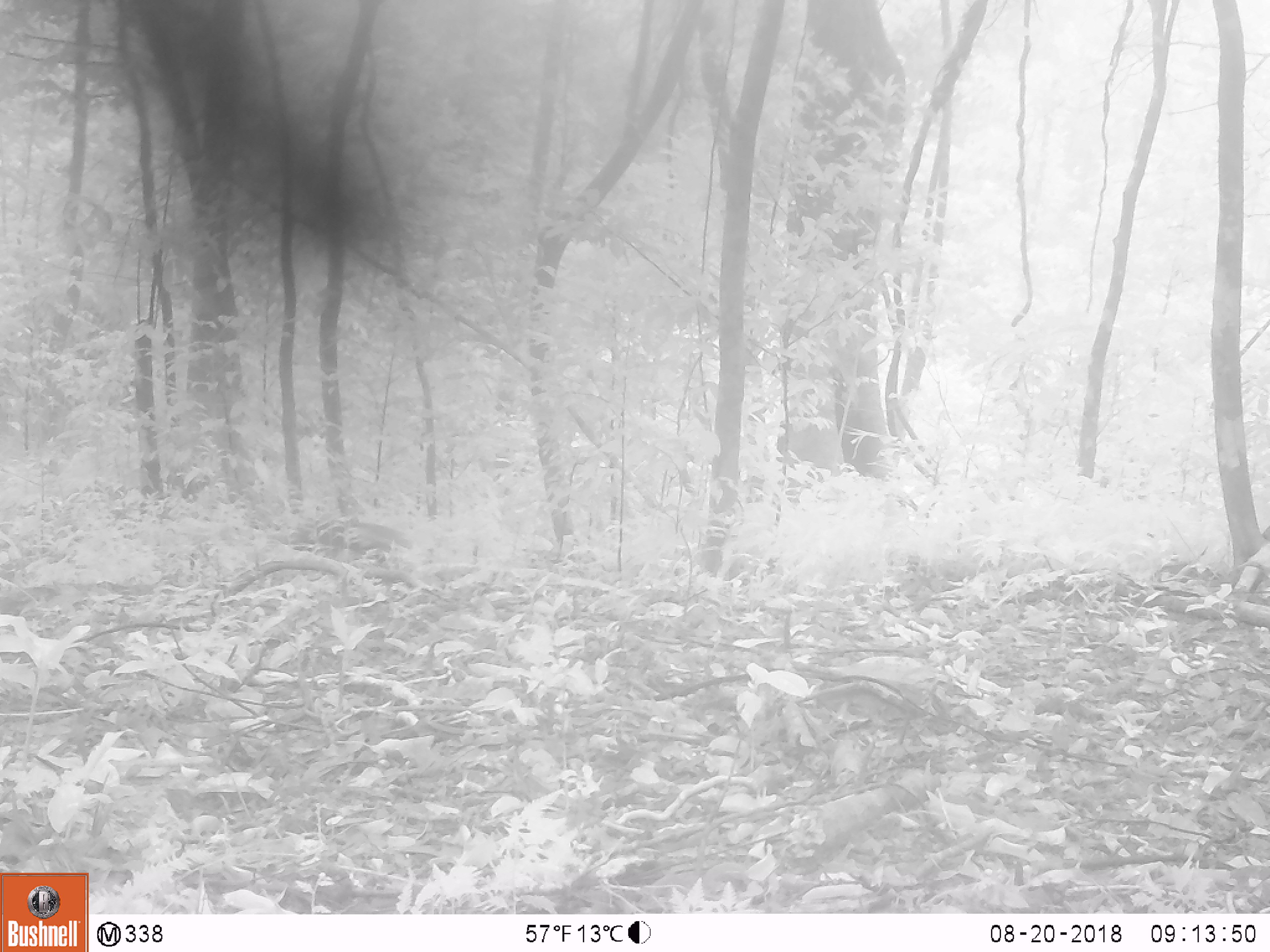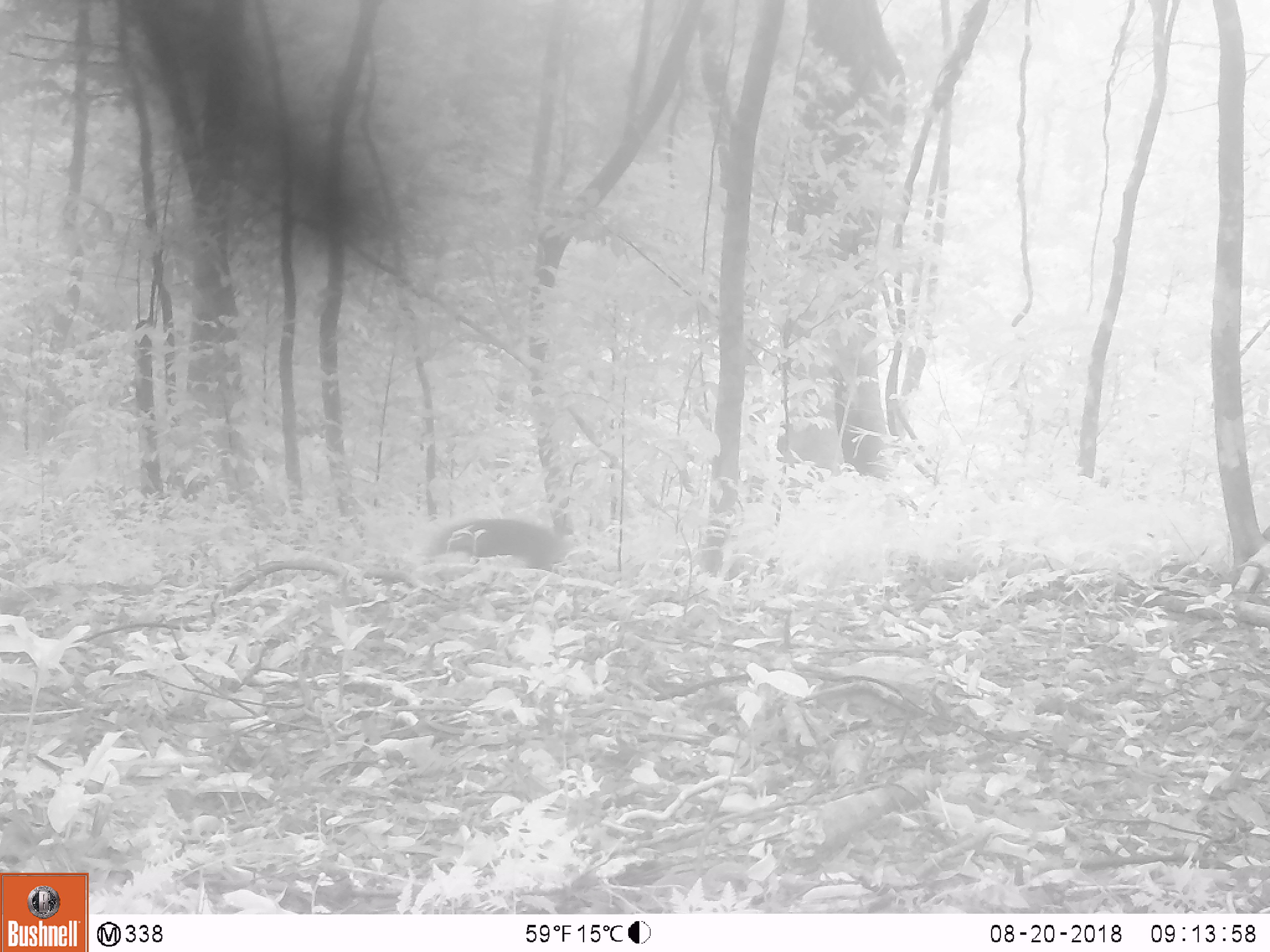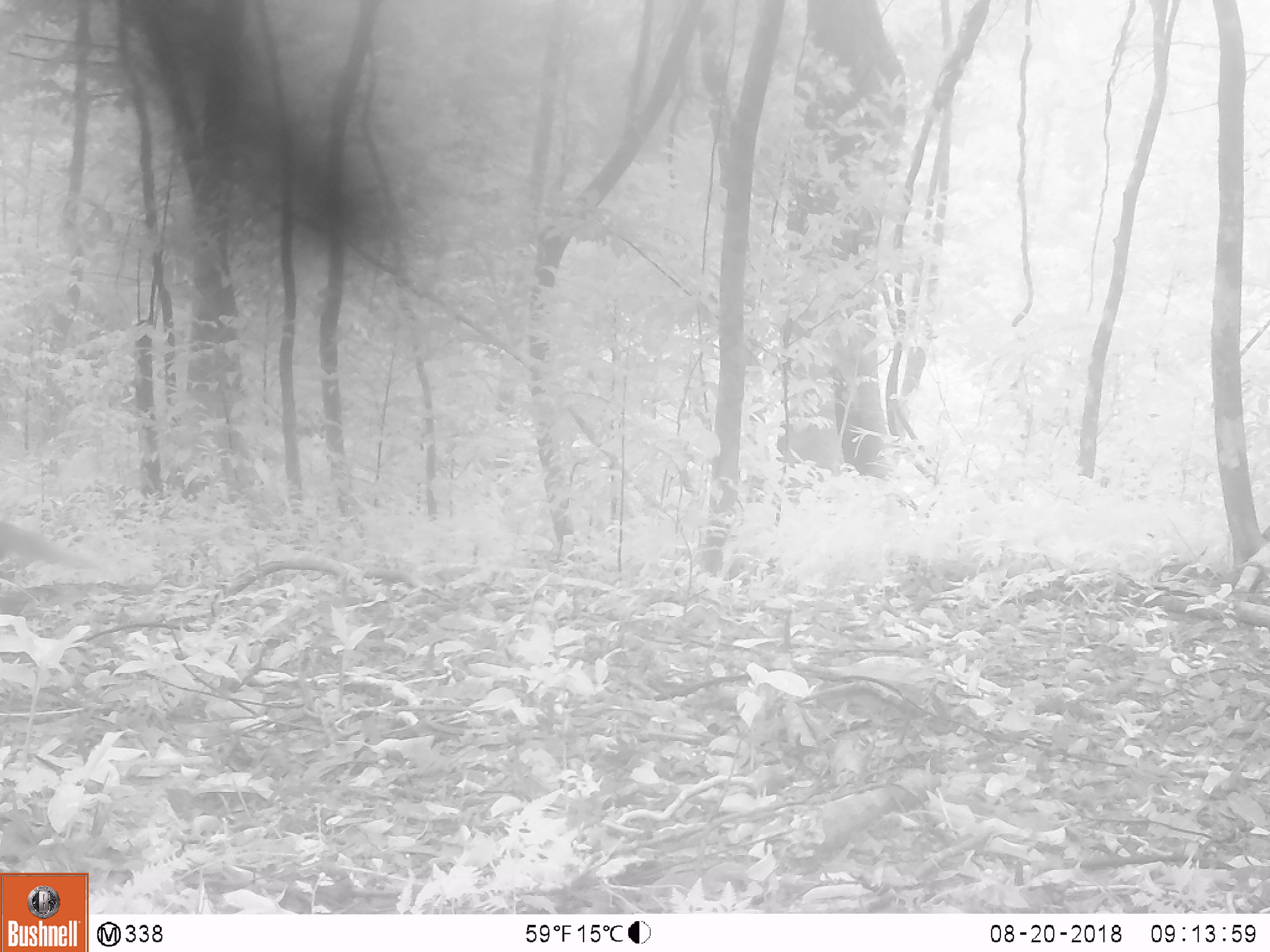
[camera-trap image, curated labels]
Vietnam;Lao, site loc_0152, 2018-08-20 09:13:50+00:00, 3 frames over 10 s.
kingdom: Animalia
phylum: Chordata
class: Mammalia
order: Carnivora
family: Herpestidae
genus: Urva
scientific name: Urva urva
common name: crab-eating mongoose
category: crab eating mongoose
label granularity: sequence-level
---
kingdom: Animalia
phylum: Chordata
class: Mammalia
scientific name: Mammalia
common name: mammal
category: unidentified small mammal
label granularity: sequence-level